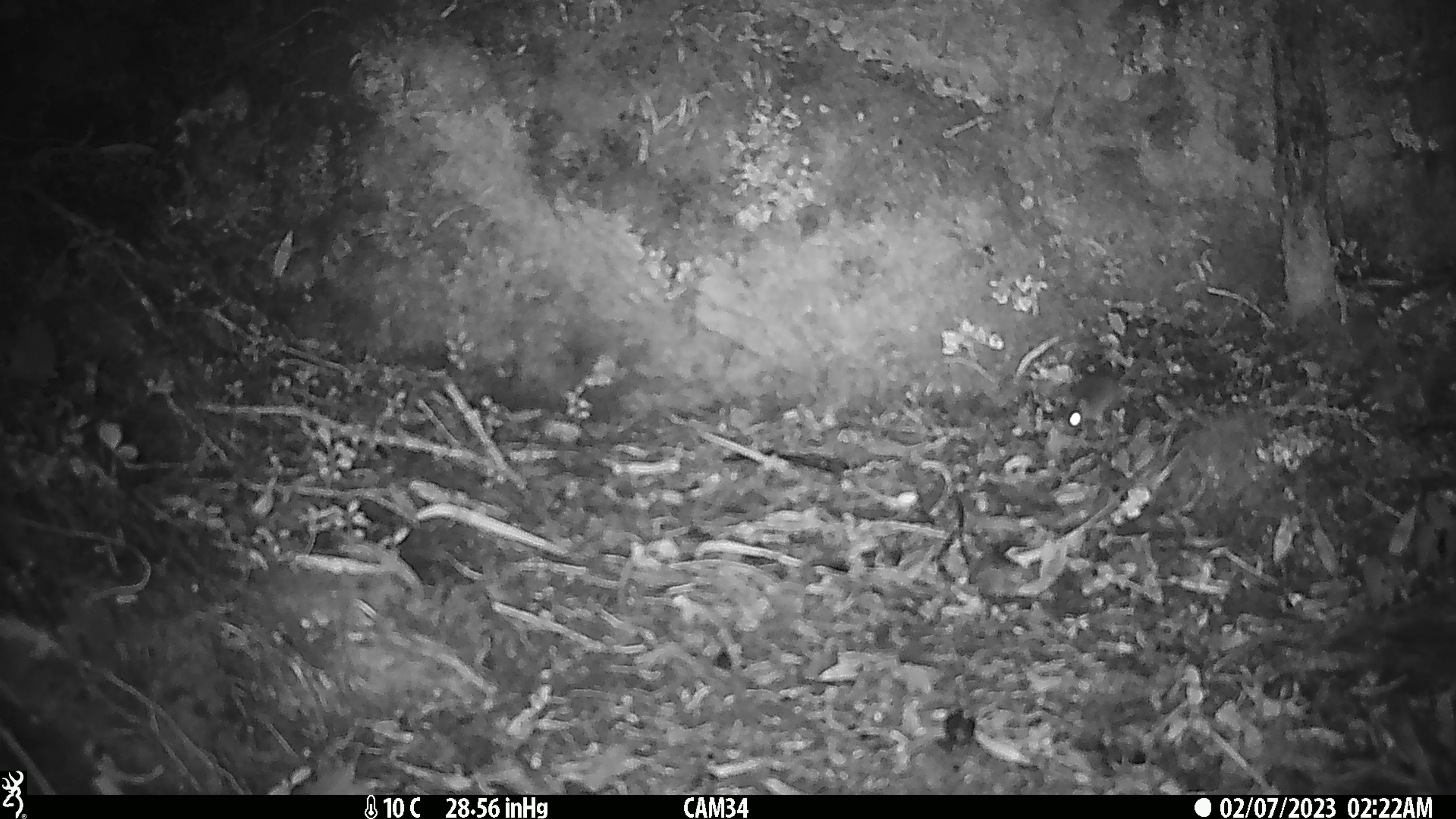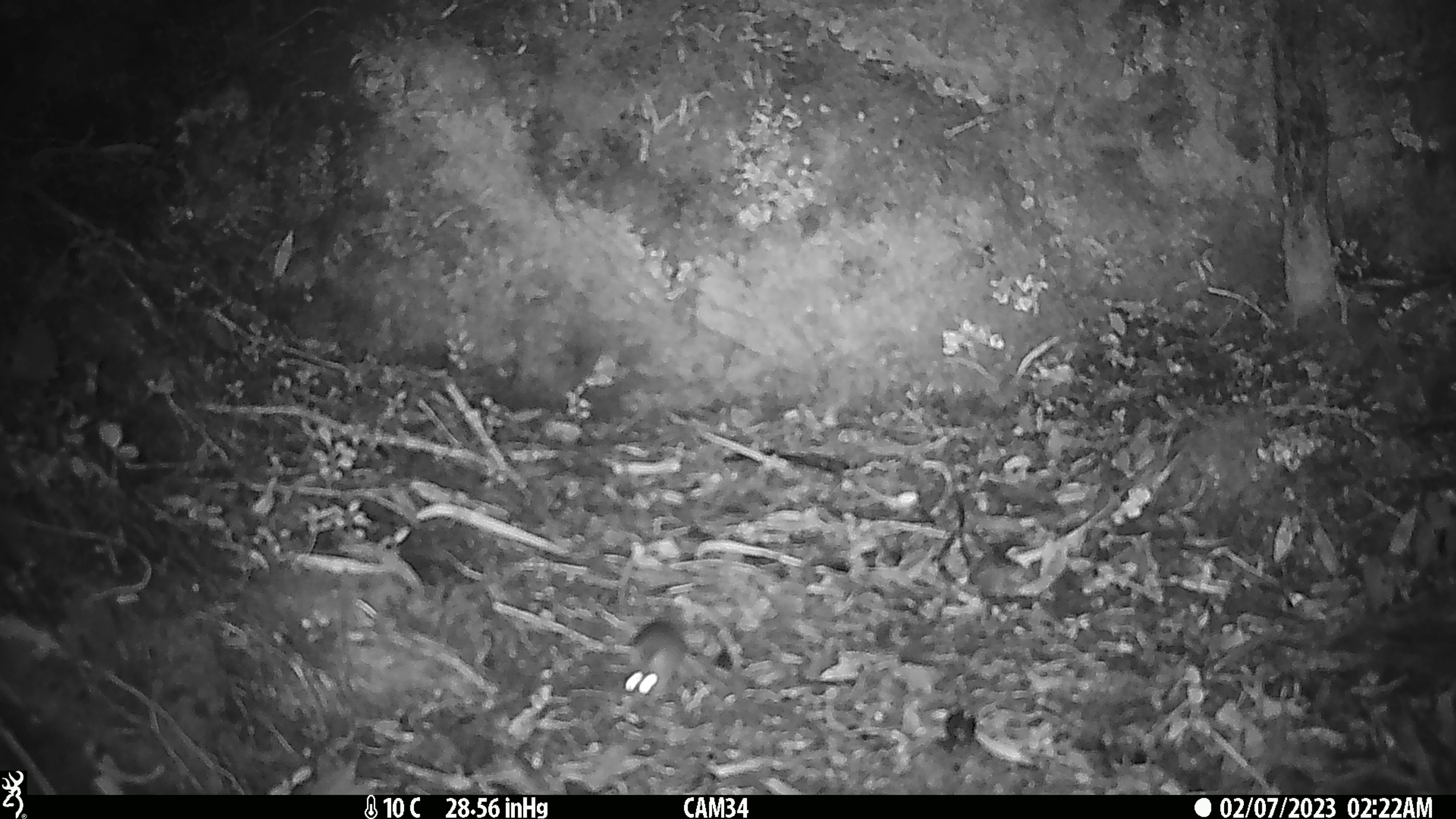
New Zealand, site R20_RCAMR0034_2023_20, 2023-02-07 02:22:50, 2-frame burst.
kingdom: Animalia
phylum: Chordata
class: Mammalia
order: Rodentia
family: Muridae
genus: Mus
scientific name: Mus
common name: mouse